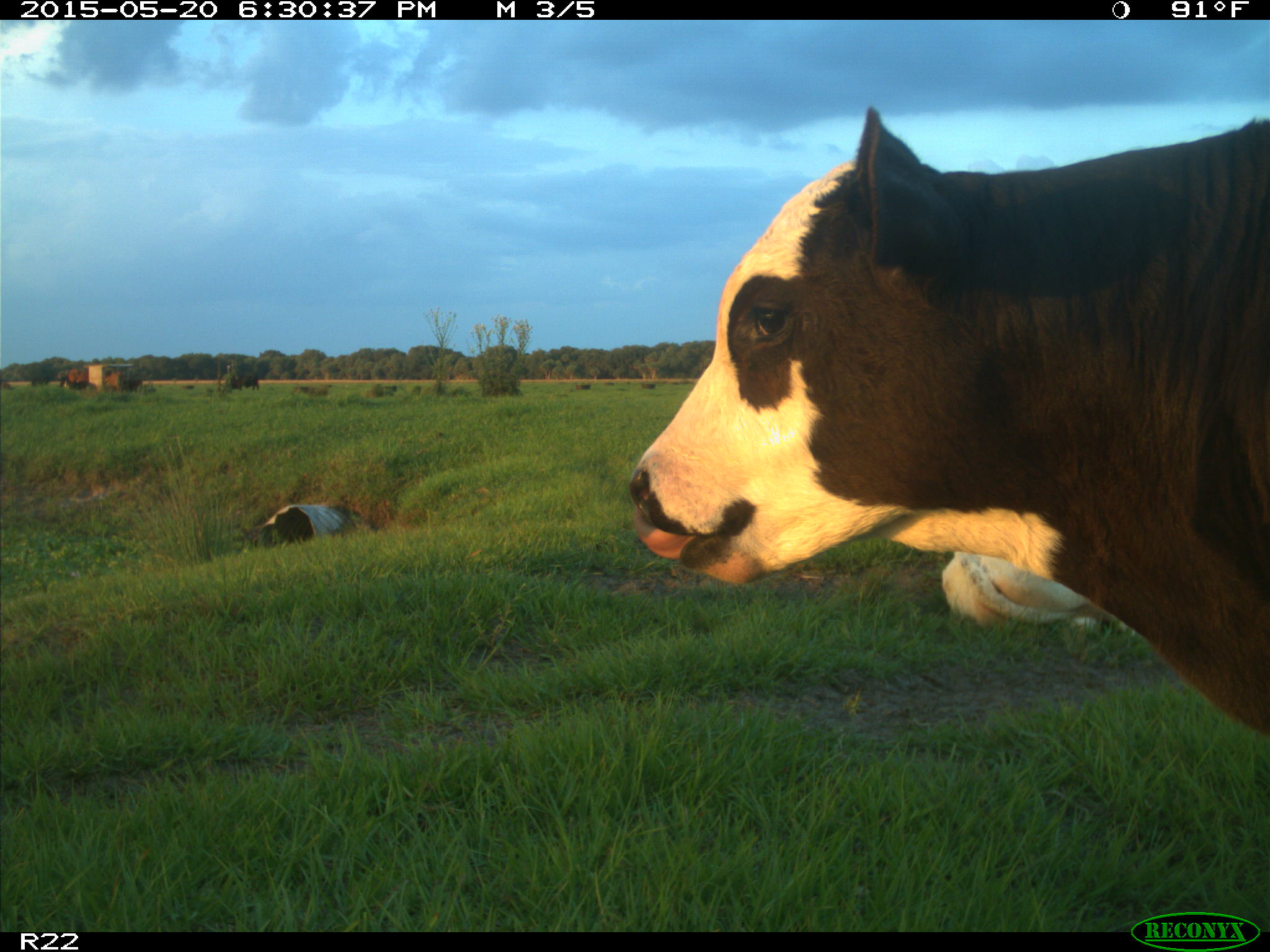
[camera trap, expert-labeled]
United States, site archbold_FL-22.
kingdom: Animalia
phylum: Chordata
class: Mammalia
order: Artiodactyla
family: Bovidae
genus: Bos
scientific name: Bos taurus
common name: domestic cow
Bos taurus (domestic cow).